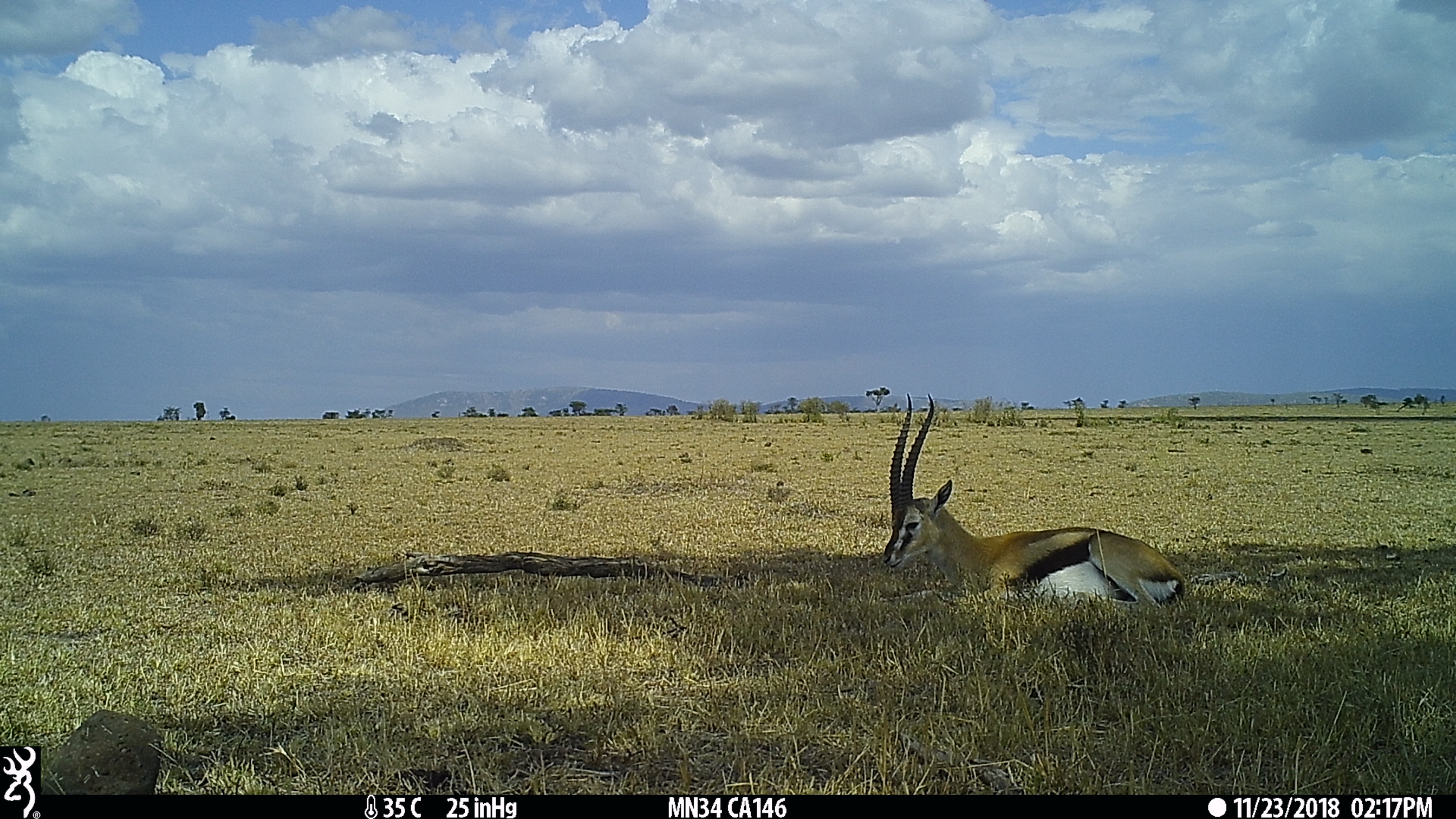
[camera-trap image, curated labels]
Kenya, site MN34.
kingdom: Animalia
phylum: Chordata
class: Mammalia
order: Artiodactyla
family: Bovidae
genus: Eudorcas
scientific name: Eudorcas thomsonii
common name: thomon's gazelle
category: gazelle thomsons